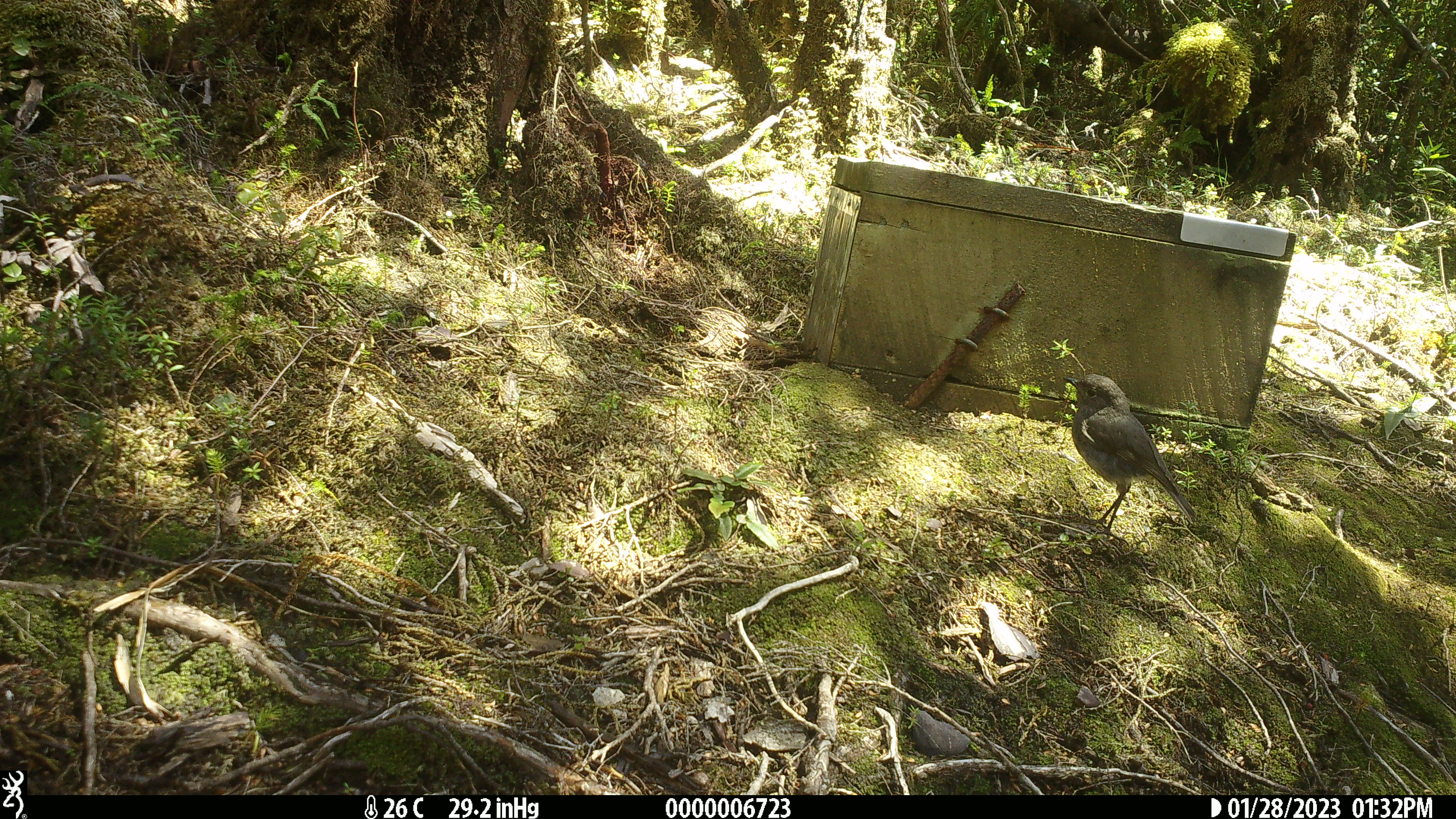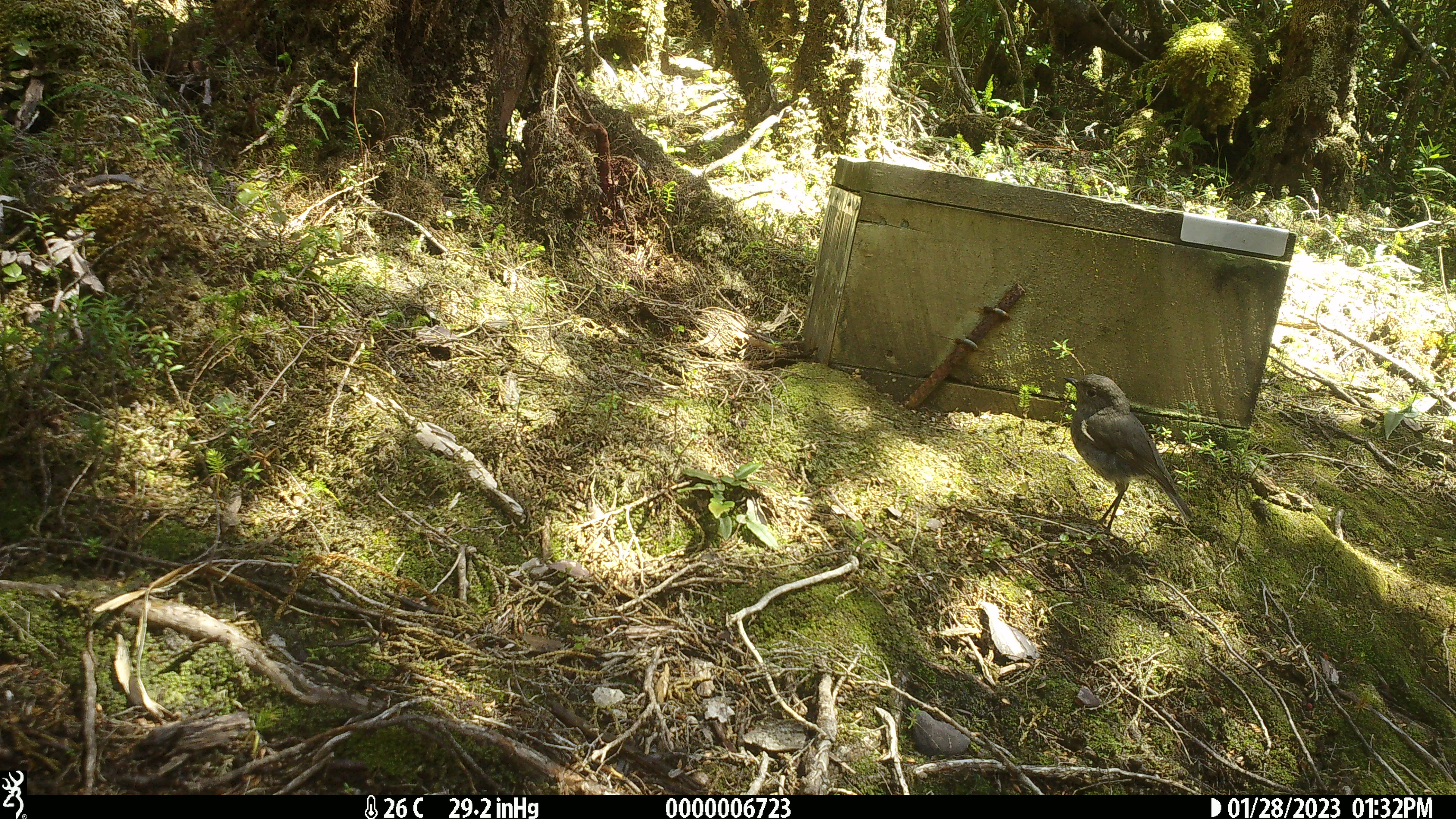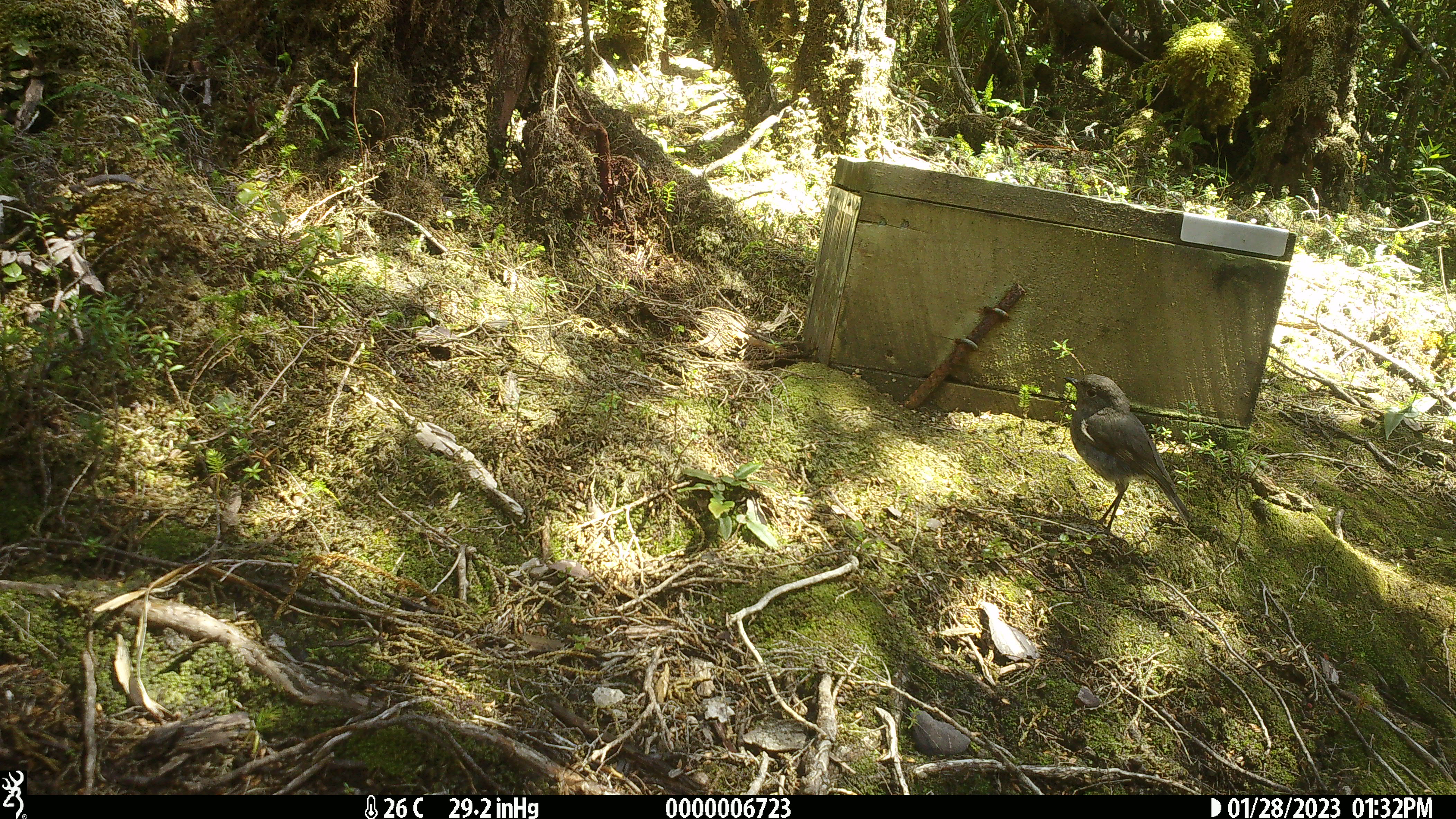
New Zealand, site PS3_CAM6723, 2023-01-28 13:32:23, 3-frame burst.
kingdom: Animalia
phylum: Chordata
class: Aves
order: Passeriformes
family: Petroicidae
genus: Petroica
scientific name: Petroica australis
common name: new zealand robin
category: robin